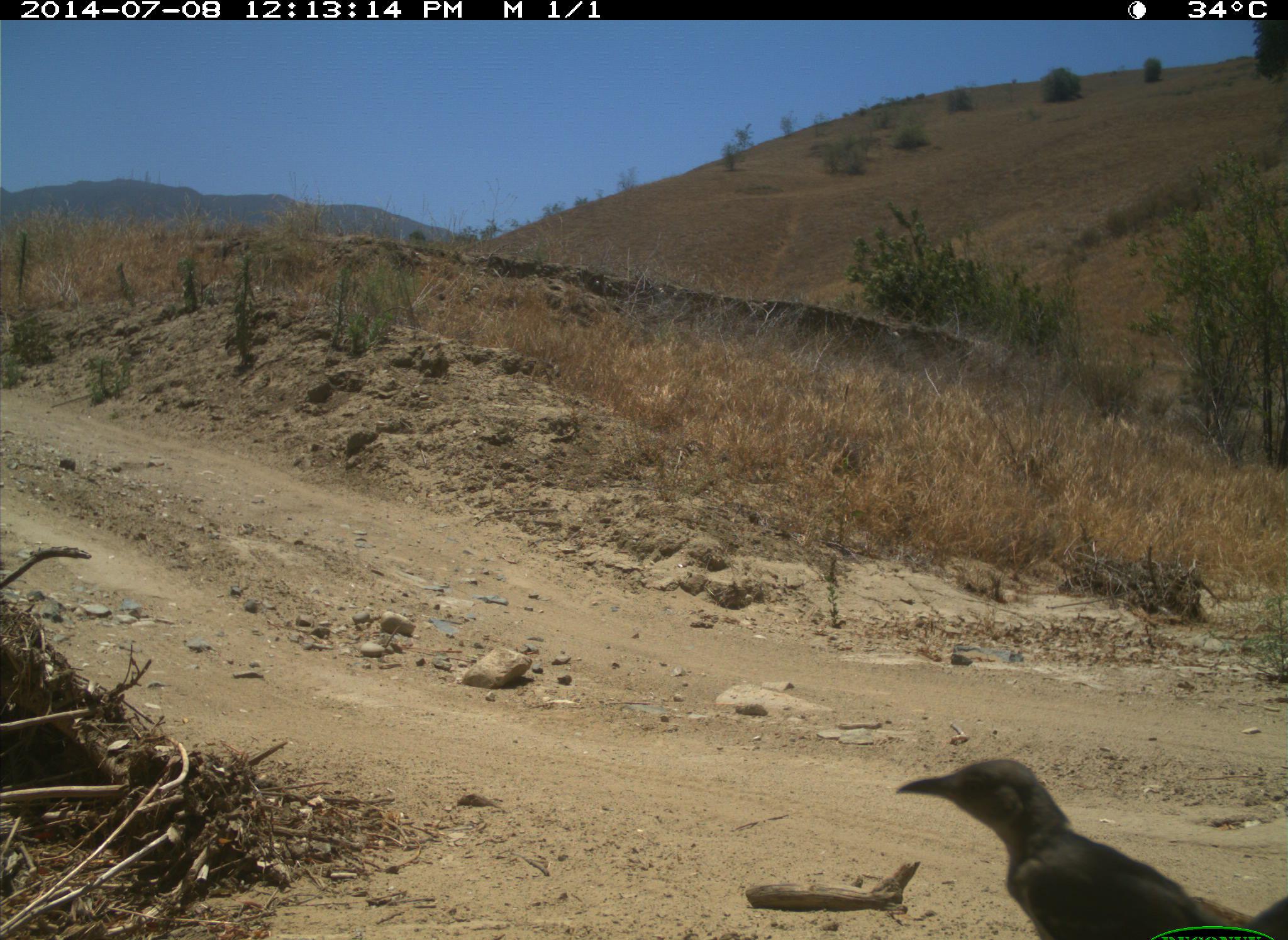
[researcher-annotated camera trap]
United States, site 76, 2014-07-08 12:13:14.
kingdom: Animalia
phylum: Chordata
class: Aves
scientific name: Aves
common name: bird